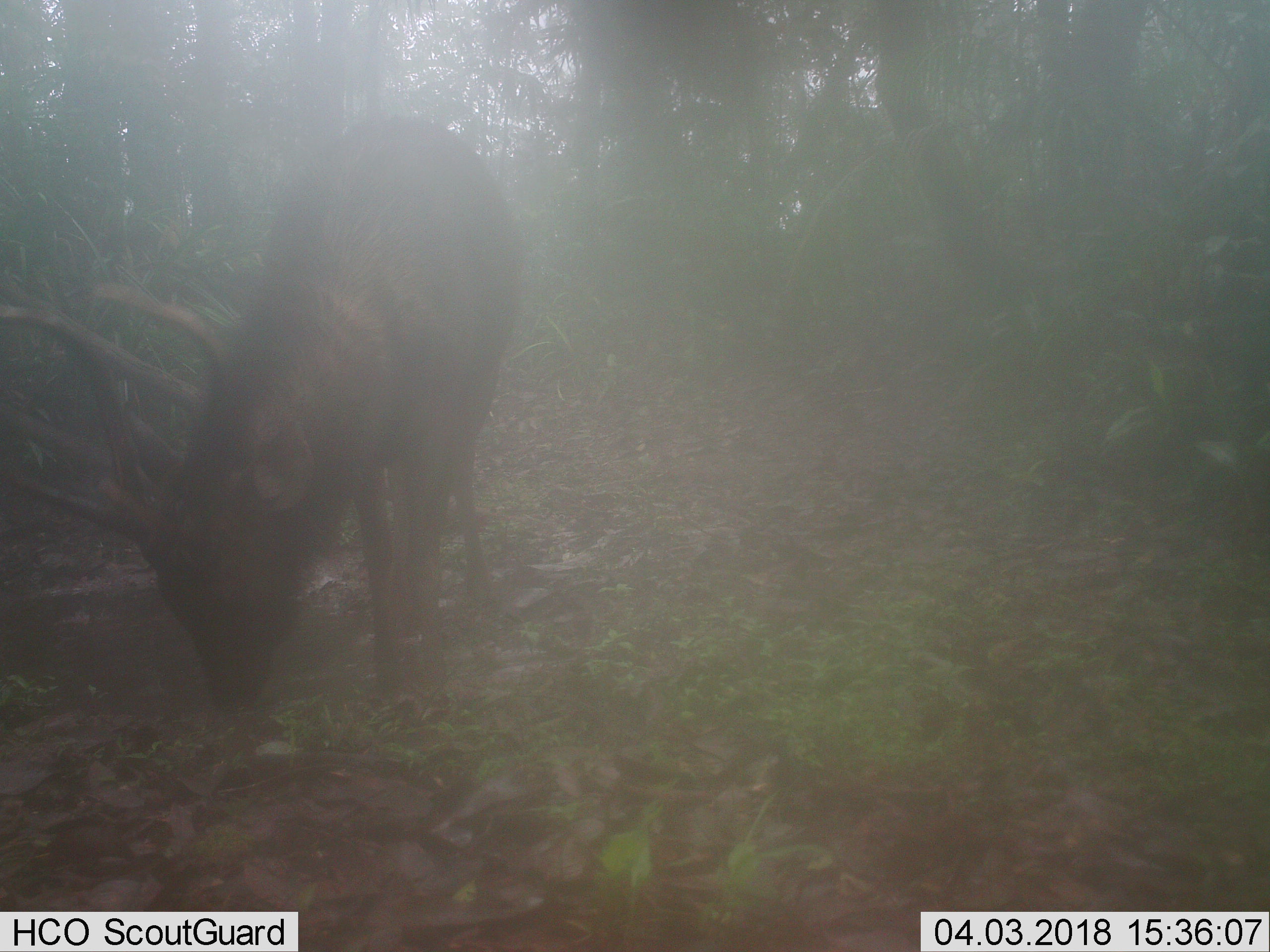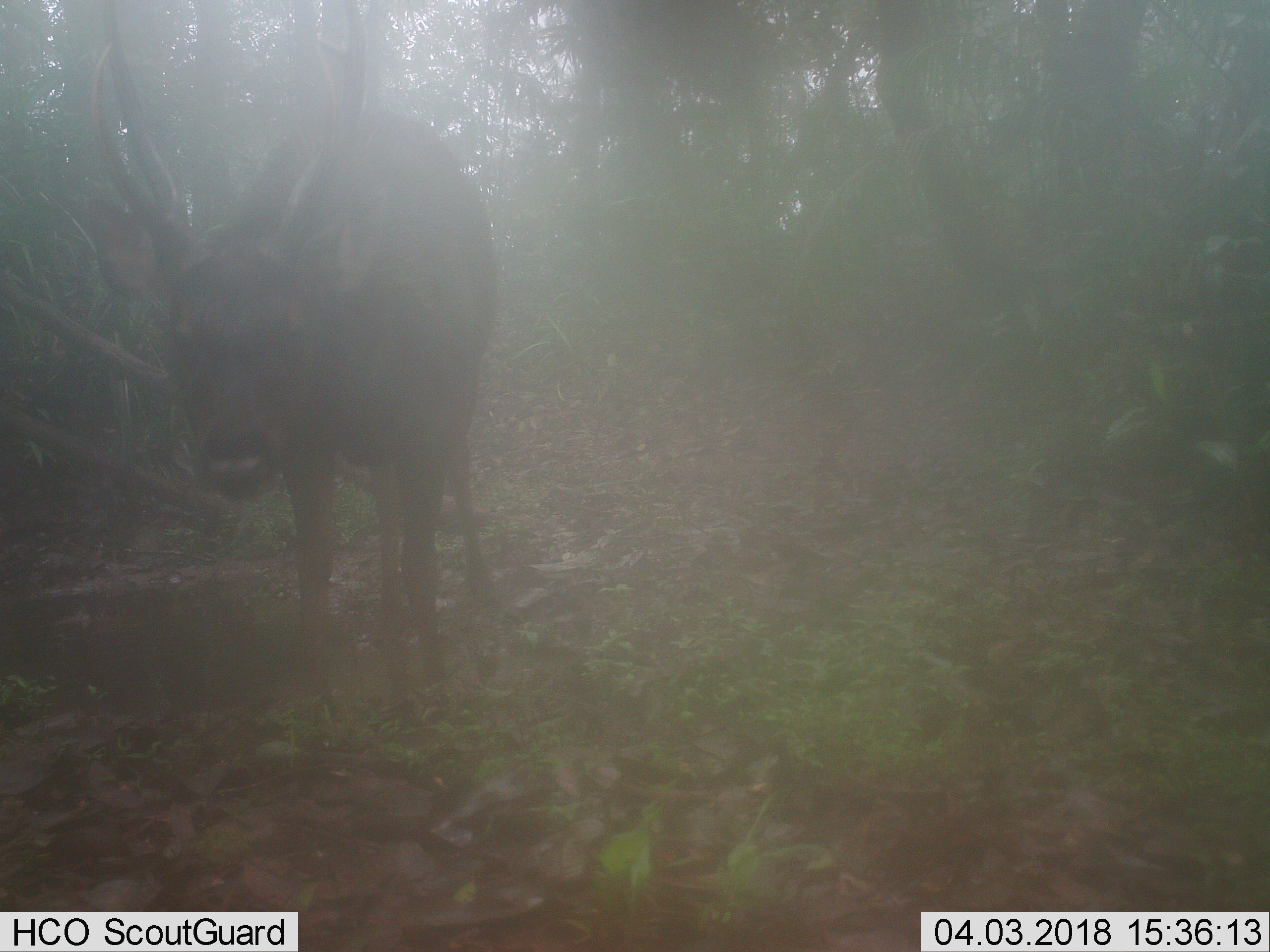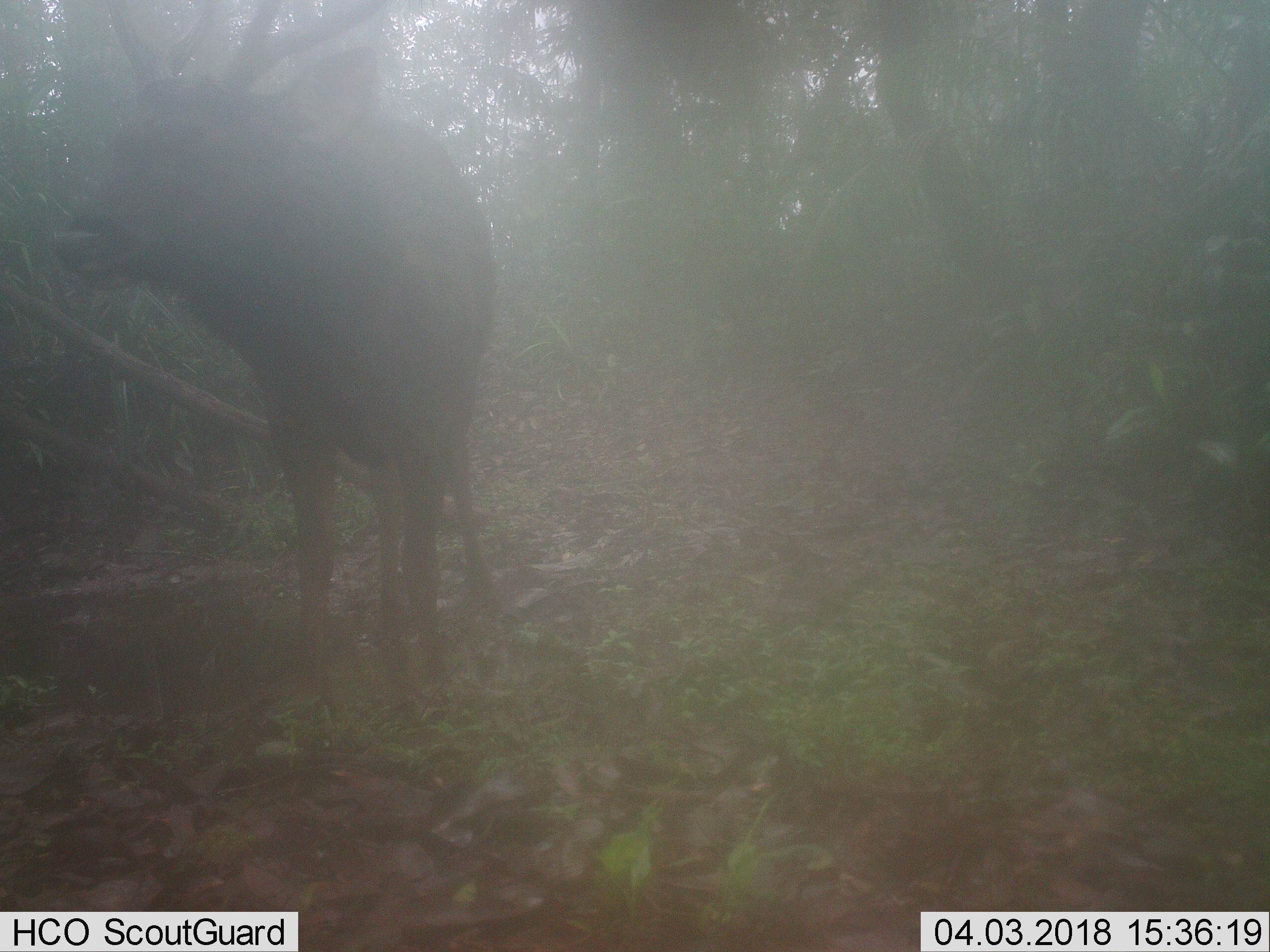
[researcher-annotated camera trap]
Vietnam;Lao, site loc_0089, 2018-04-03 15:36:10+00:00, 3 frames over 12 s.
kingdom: Animalia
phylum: Chordata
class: Mammalia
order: Artiodactyla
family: Cervidae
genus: Rusa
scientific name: Rusa unicolor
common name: sambar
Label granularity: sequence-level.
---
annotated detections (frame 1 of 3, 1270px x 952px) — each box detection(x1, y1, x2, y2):
sambar: detection(0, 111, 526, 718)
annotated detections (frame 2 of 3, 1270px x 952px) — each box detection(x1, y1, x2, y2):
sambar: detection(76, 0, 503, 740)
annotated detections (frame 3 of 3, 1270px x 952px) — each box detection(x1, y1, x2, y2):
sambar: detection(51, 0, 500, 726)